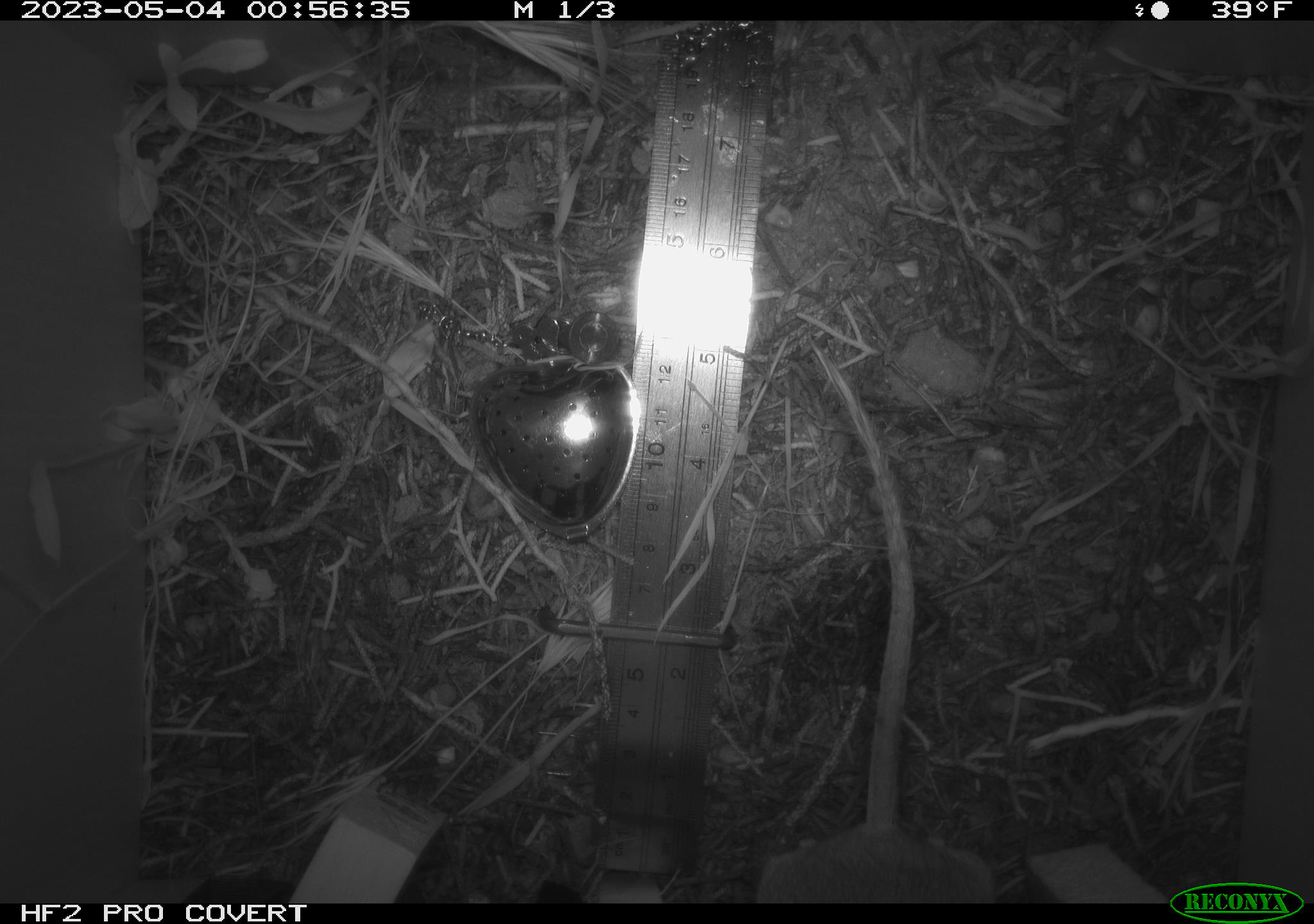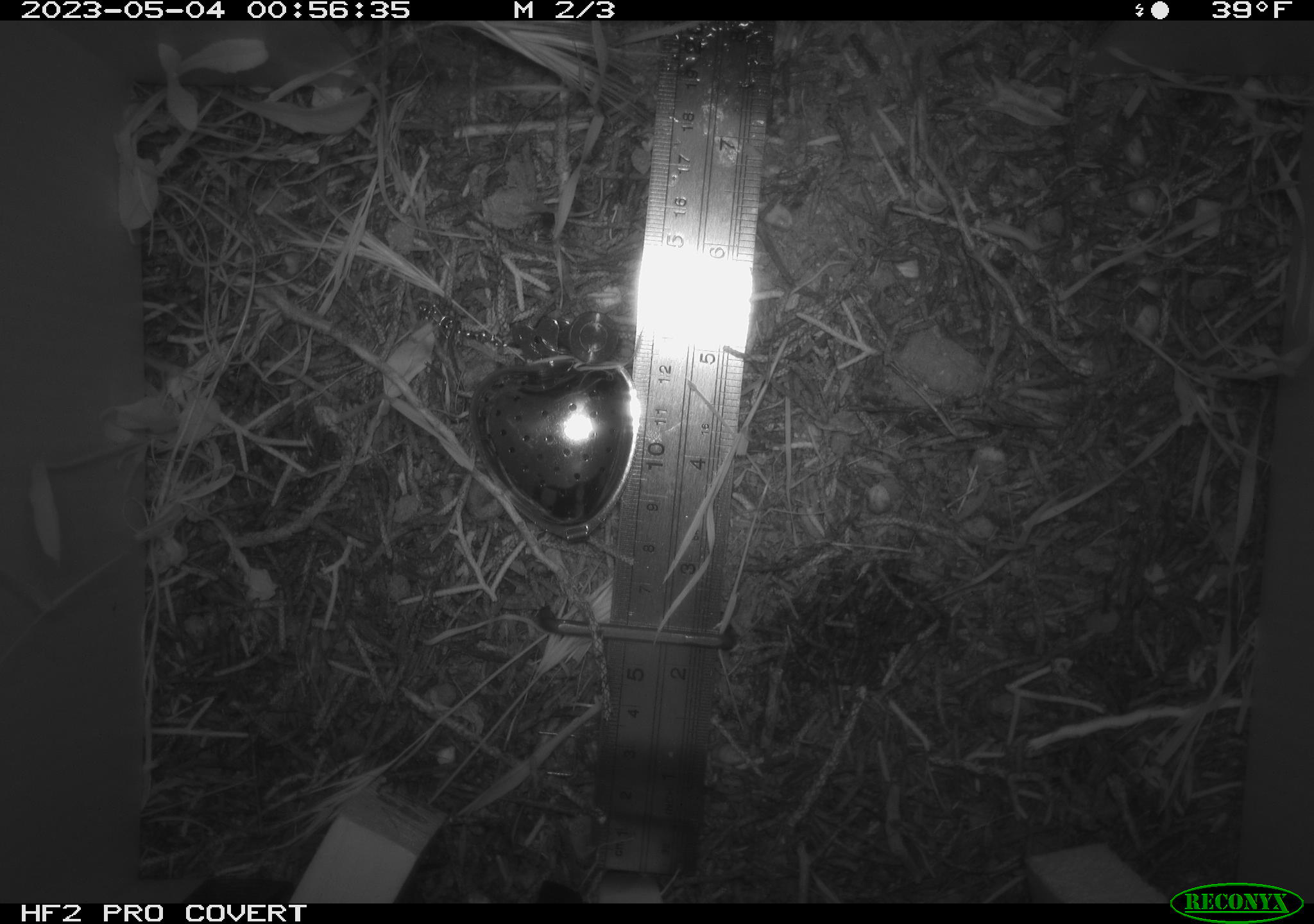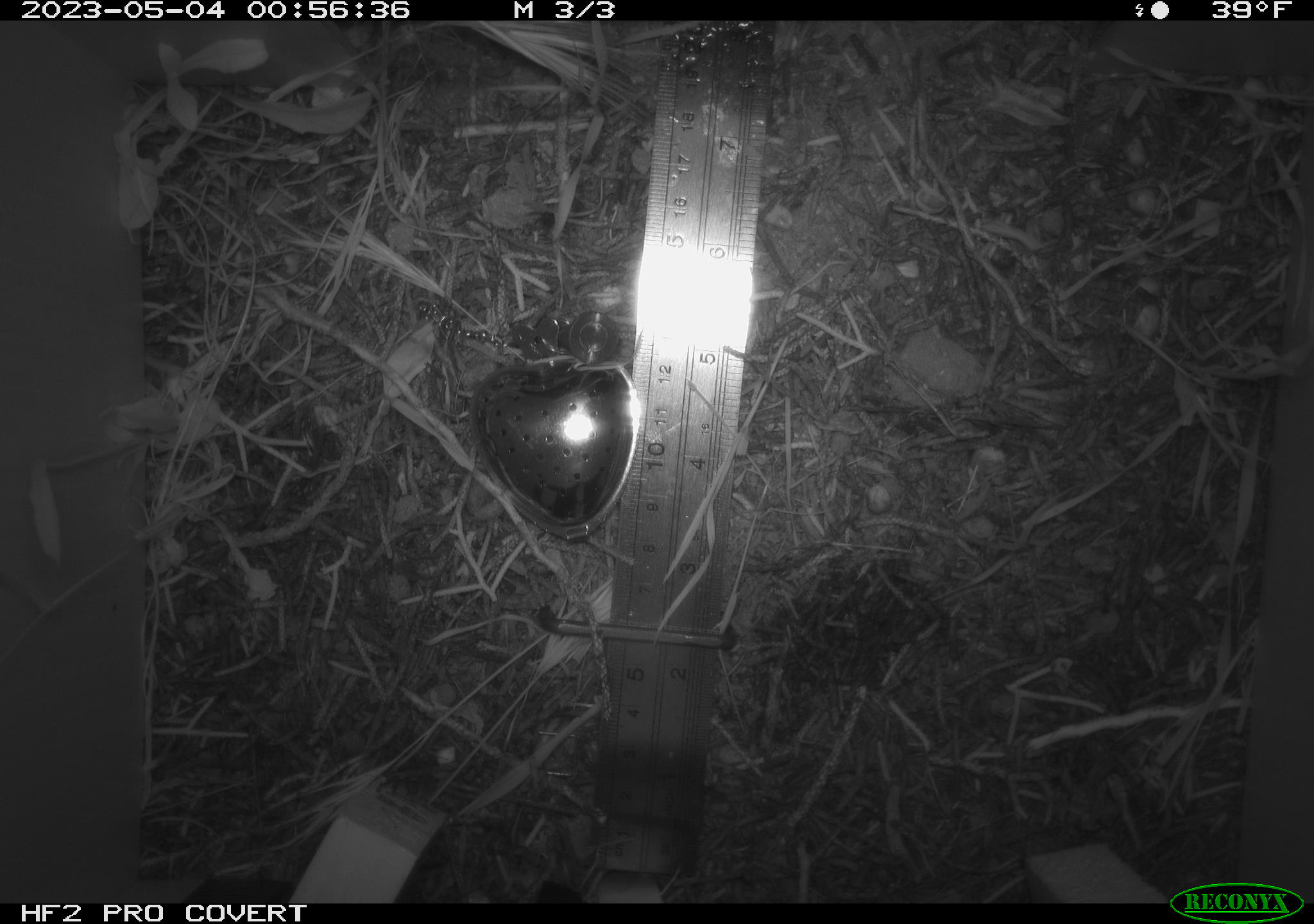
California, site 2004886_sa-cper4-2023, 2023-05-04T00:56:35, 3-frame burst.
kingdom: Animalia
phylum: Chordata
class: Mammalia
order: Rodentia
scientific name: Rodentia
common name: mouse species